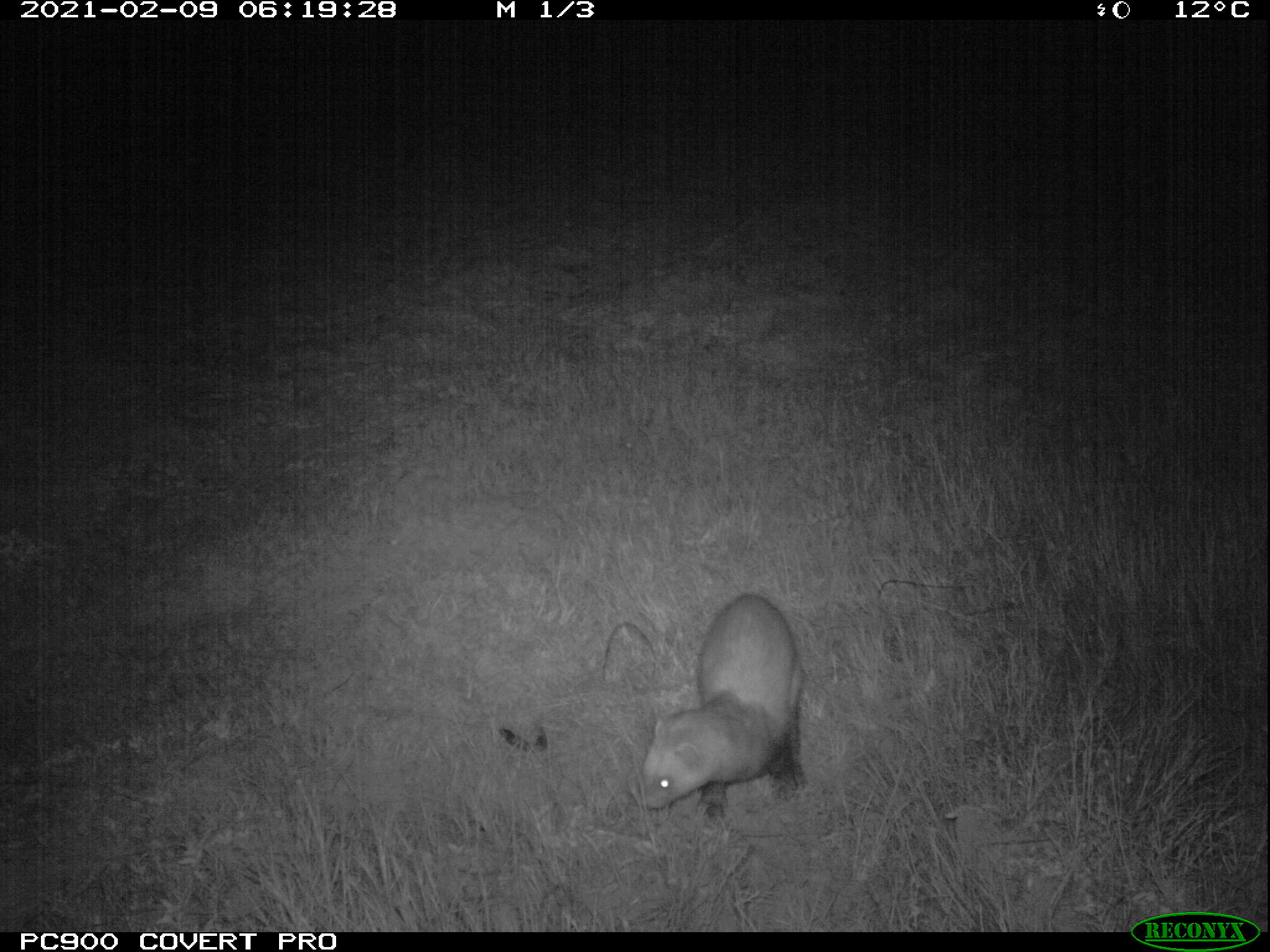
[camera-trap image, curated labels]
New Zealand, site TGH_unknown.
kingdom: Animalia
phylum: Chordata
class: Mammalia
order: Carnivora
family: Mustelidae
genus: Mustela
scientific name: Mustela furo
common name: ferret